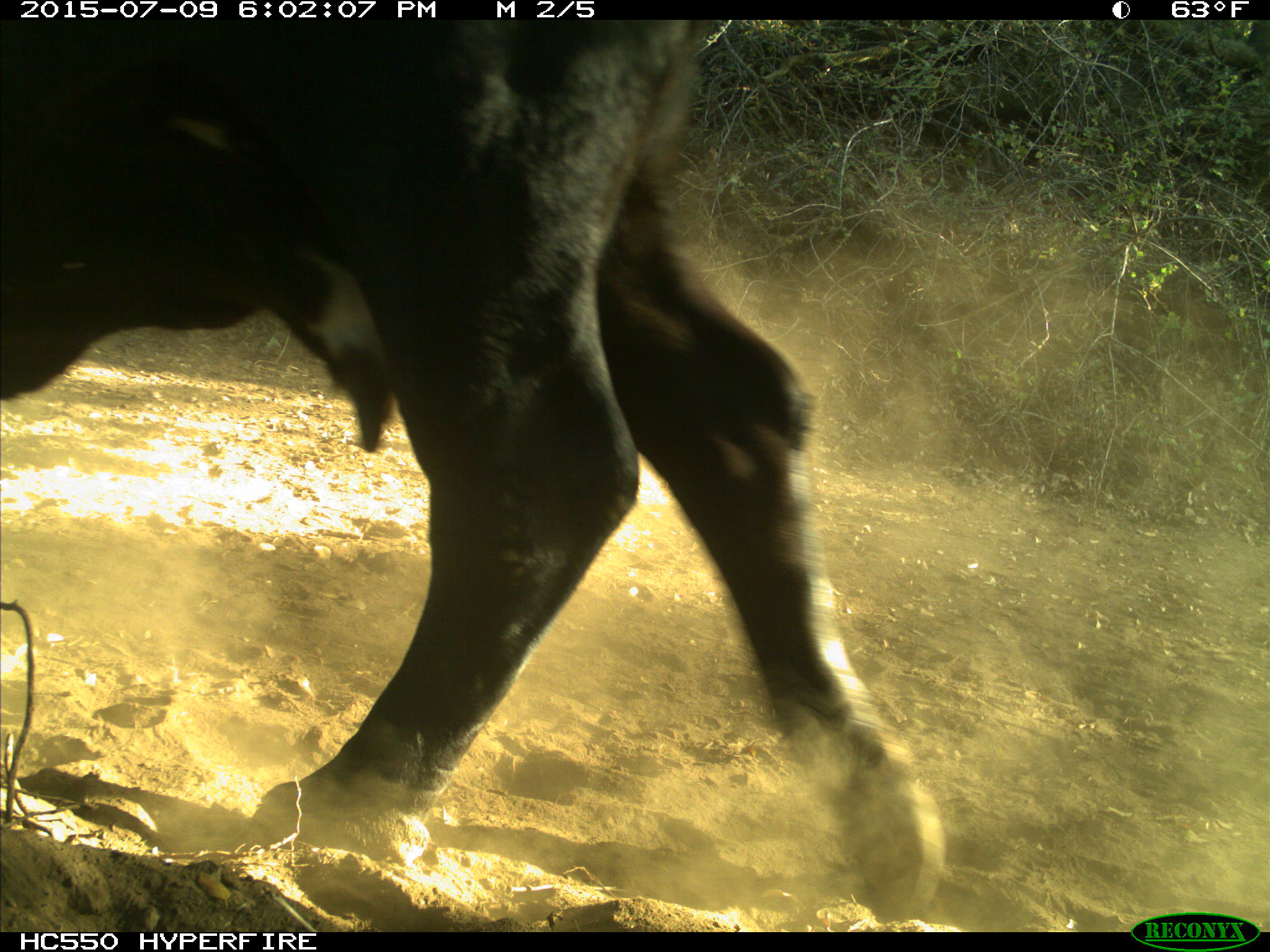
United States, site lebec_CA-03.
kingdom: Animalia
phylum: Chordata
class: Mammalia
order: Artiodactyla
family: Bovidae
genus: Bos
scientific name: Bos taurus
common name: domestic cow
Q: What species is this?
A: Bos taurus (domestic cow).